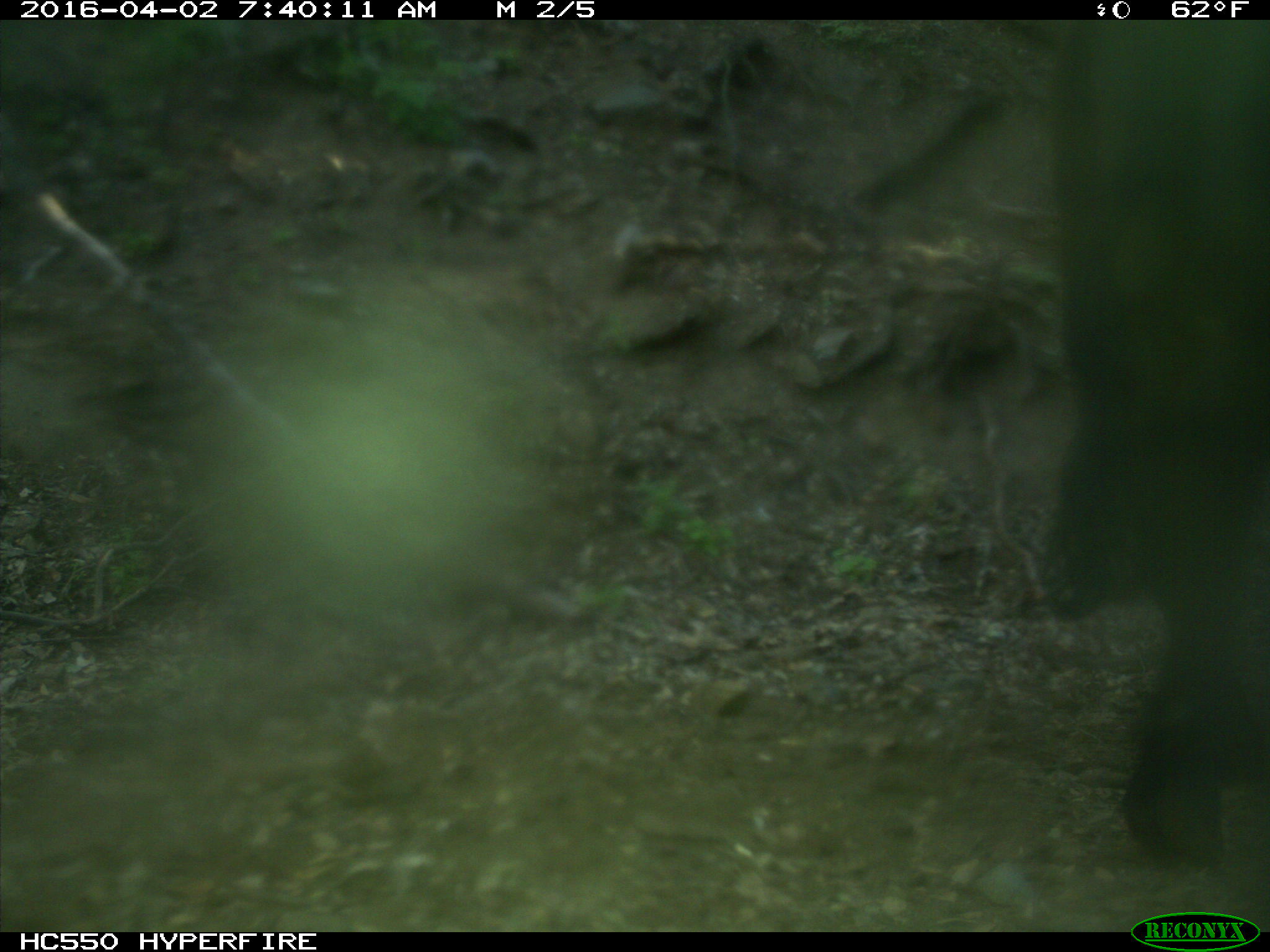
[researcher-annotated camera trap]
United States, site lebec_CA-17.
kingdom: Animalia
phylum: Chordata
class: Mammalia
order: Artiodactyla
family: Bovidae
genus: Bos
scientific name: Bos taurus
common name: domestic cow